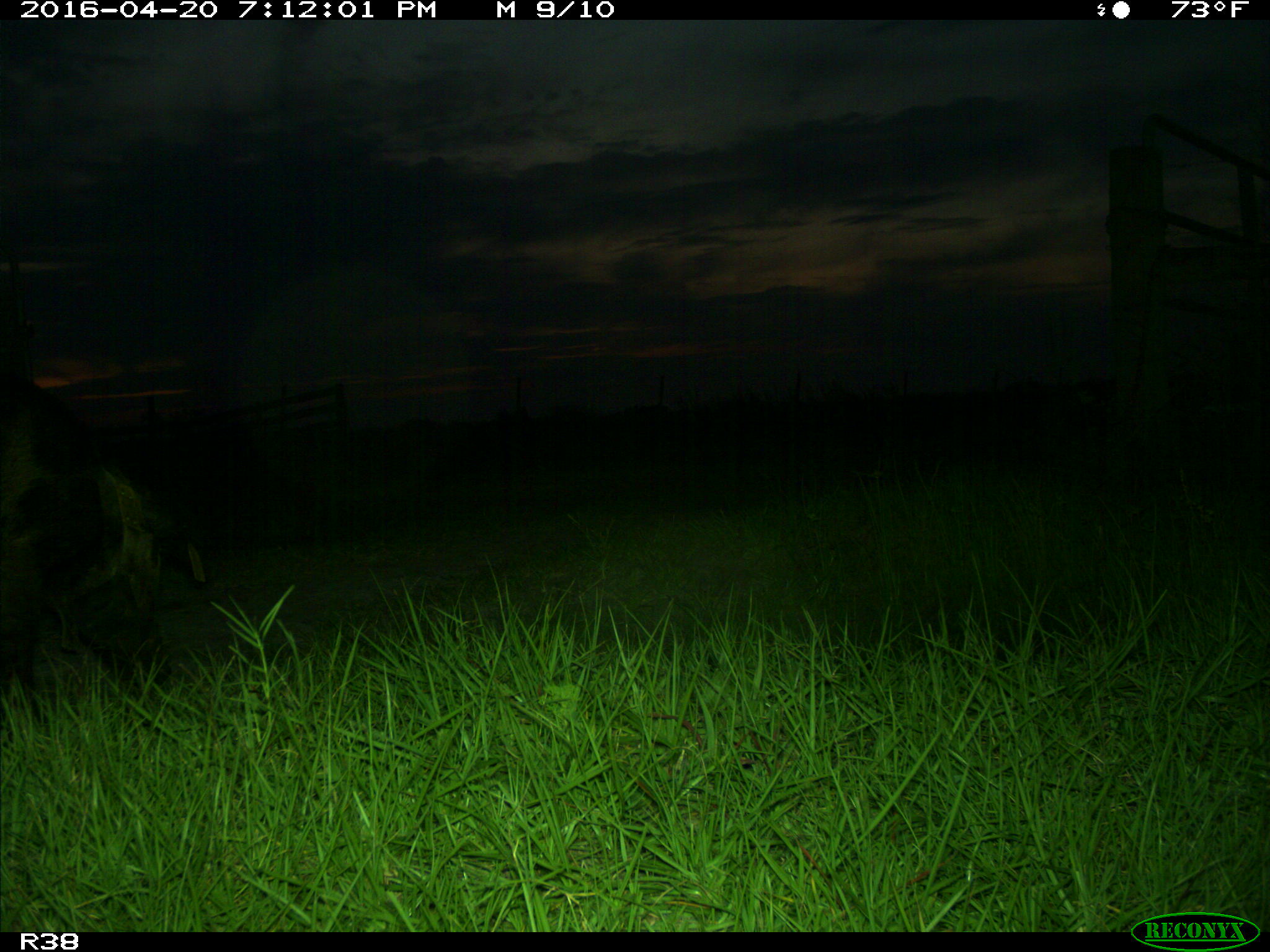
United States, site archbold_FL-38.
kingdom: Animalia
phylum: Chordata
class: Mammalia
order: Artiodactyla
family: Suidae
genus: Sus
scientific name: Sus scrofa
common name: wild boar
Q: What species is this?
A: Sus scrofa (wild boar).